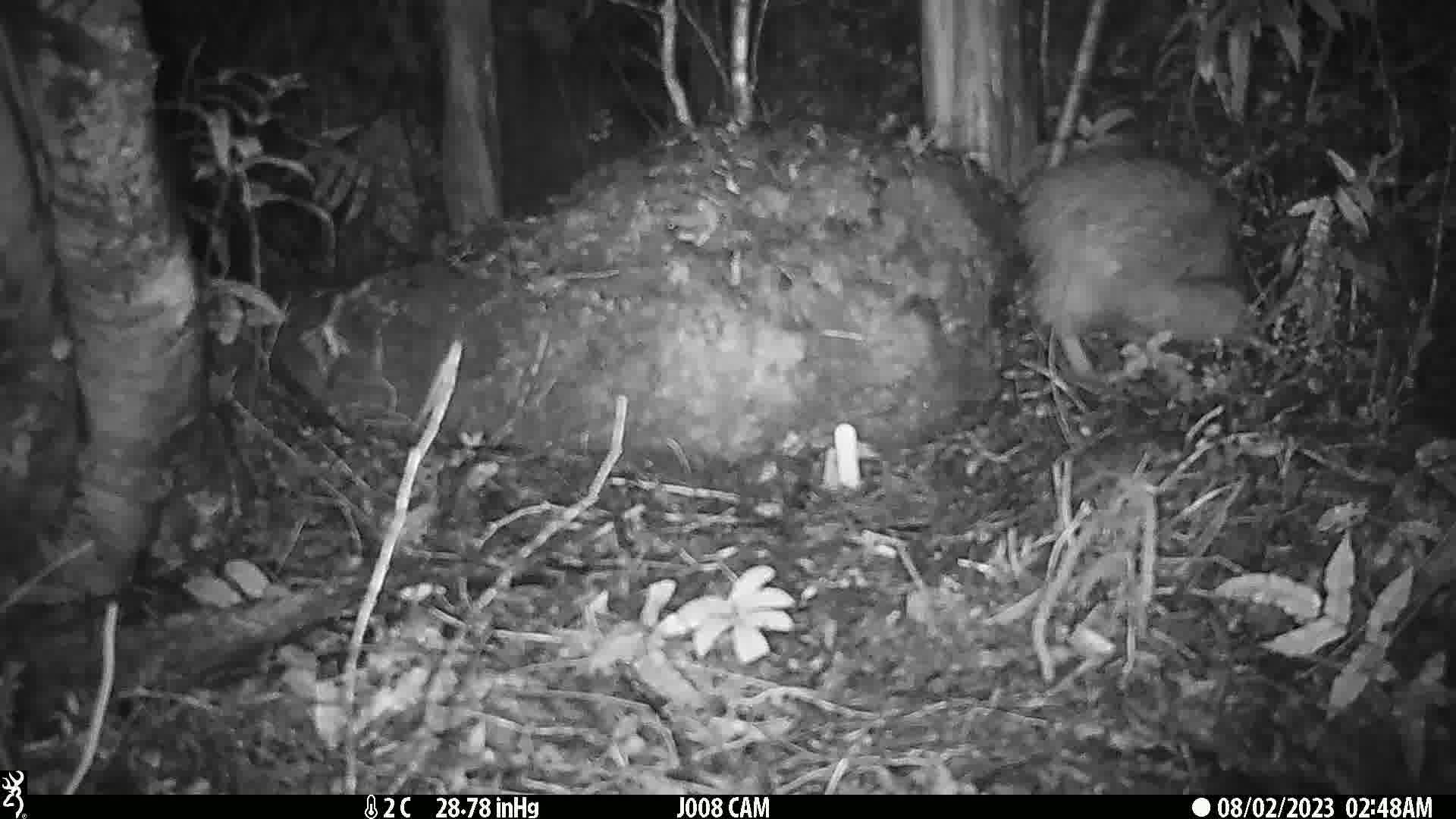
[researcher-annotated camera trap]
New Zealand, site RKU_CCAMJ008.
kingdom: Animalia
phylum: Chordata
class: Aves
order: Apterygiformes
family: Apterygidae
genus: Apteryx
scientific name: Apteryx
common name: kiwi